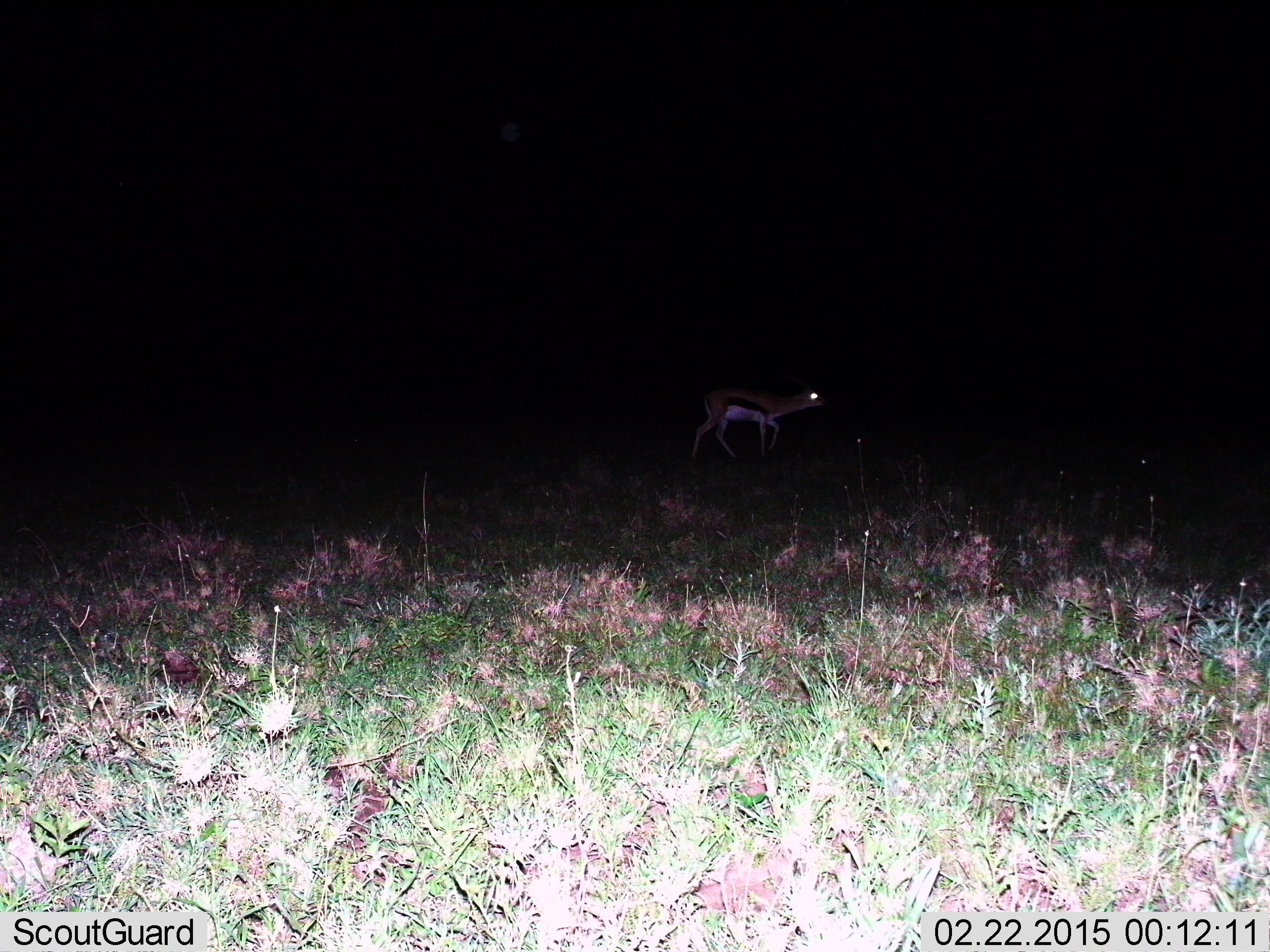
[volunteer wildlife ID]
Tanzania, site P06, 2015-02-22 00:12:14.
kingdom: Animalia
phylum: Chordata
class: Mammalia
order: Artiodactyla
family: Bovidae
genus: Eudorcas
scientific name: Eudorcas thomsonii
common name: thomson's gazelle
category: gazellethomsons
Gazellethomsons (thomson's gazelle) (Eudorcas thomsonii), count 1. Behavior (volunteer vote fractions): standing 40%, resting 0%, moving 70%, interacting 0%. Young present (vote fraction): 0%. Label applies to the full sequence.